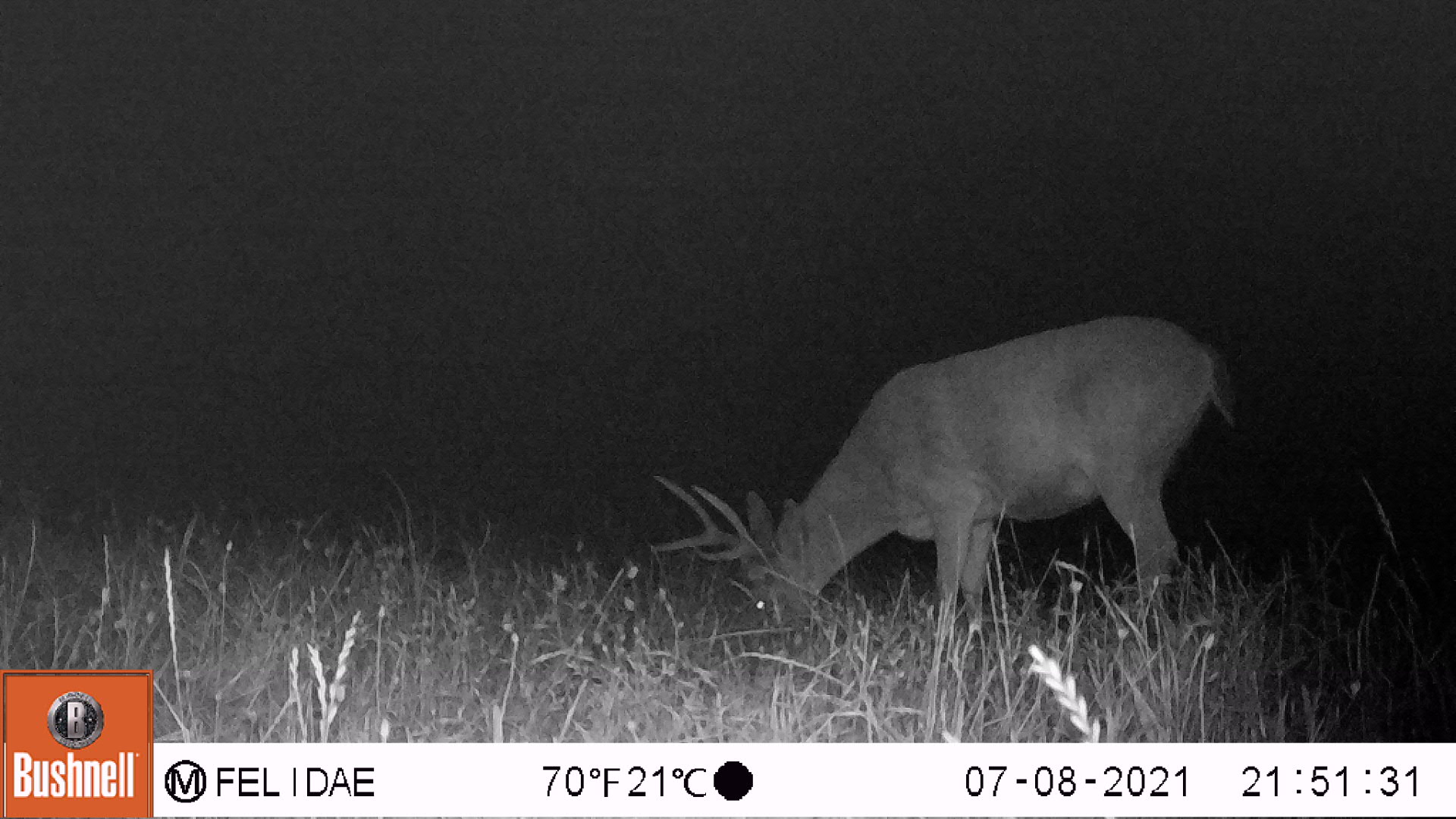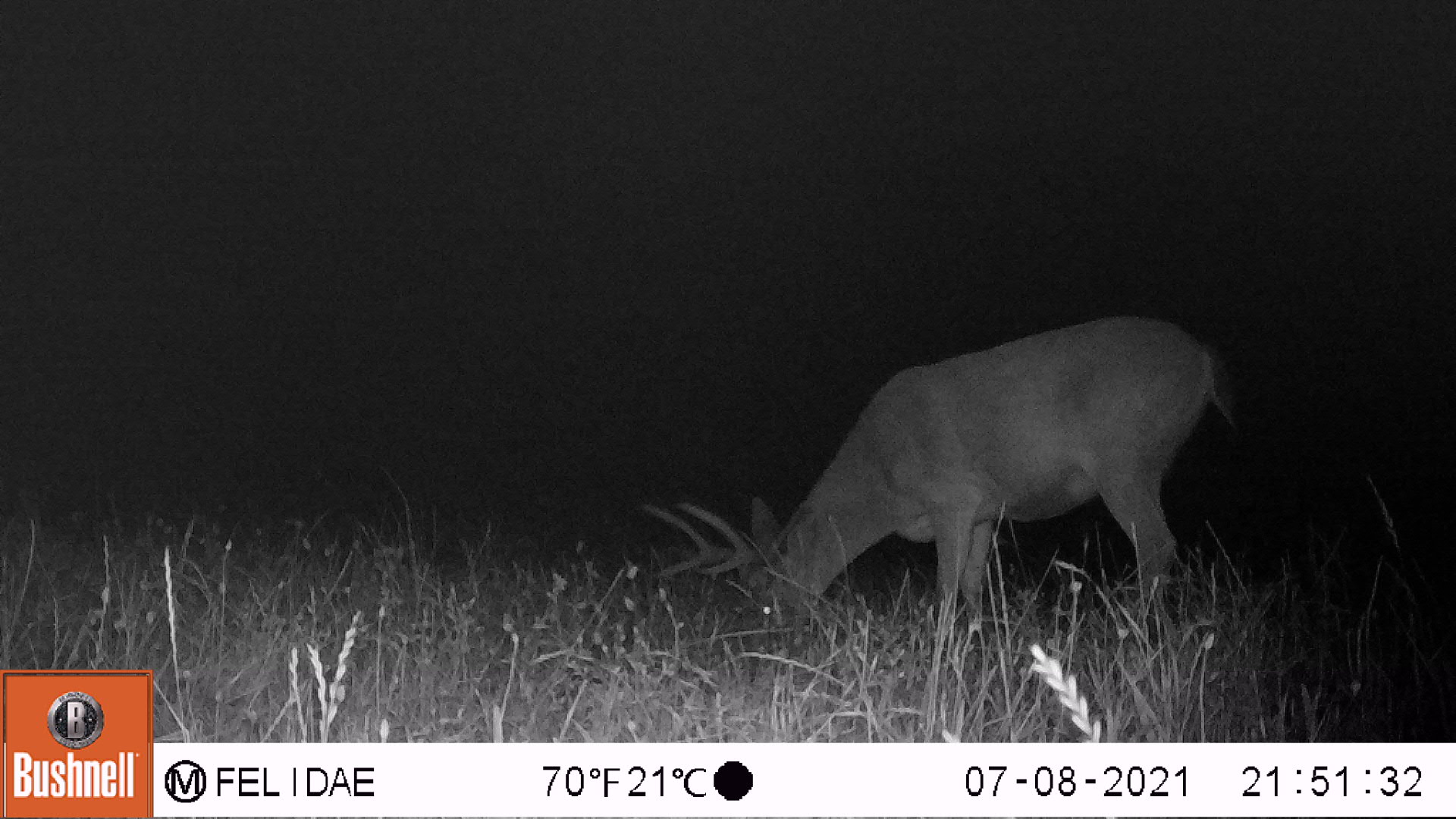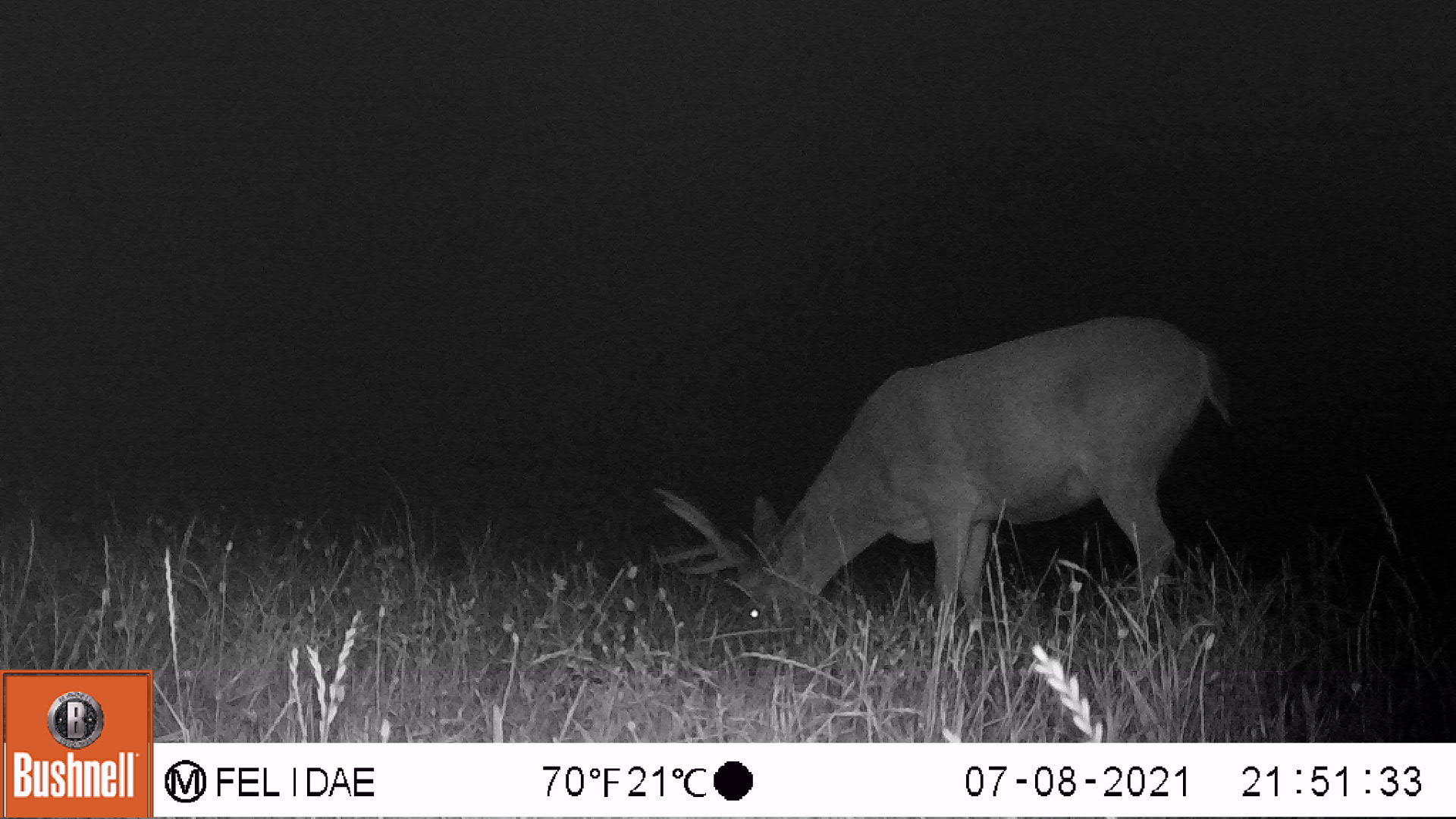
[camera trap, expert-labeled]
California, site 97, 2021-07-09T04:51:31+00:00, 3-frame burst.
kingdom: Animalia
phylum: Chordata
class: Mammalia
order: Artiodactyla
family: Cervidae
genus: Odocoileus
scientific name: Odocoileus hemionus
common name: mule deer